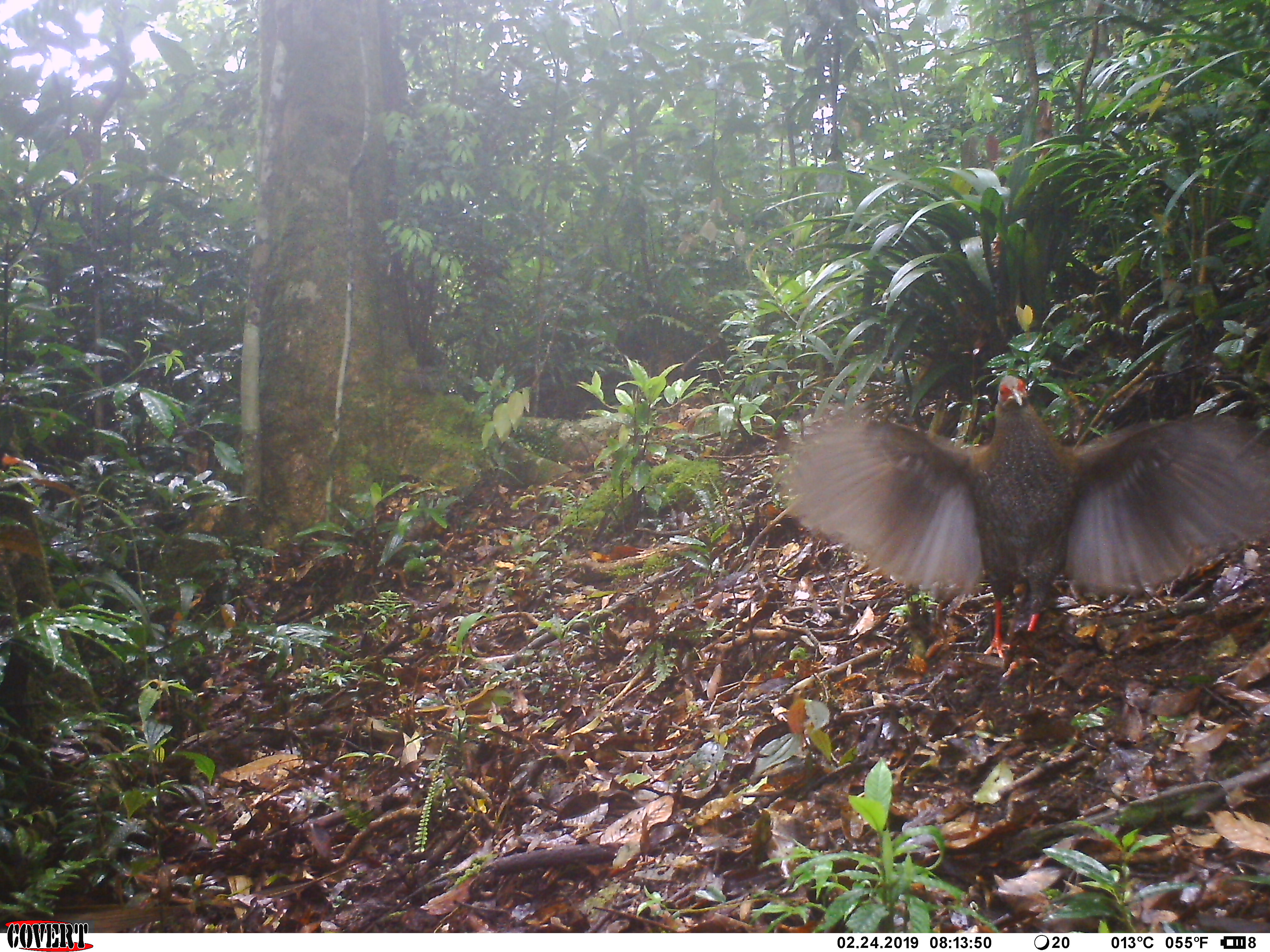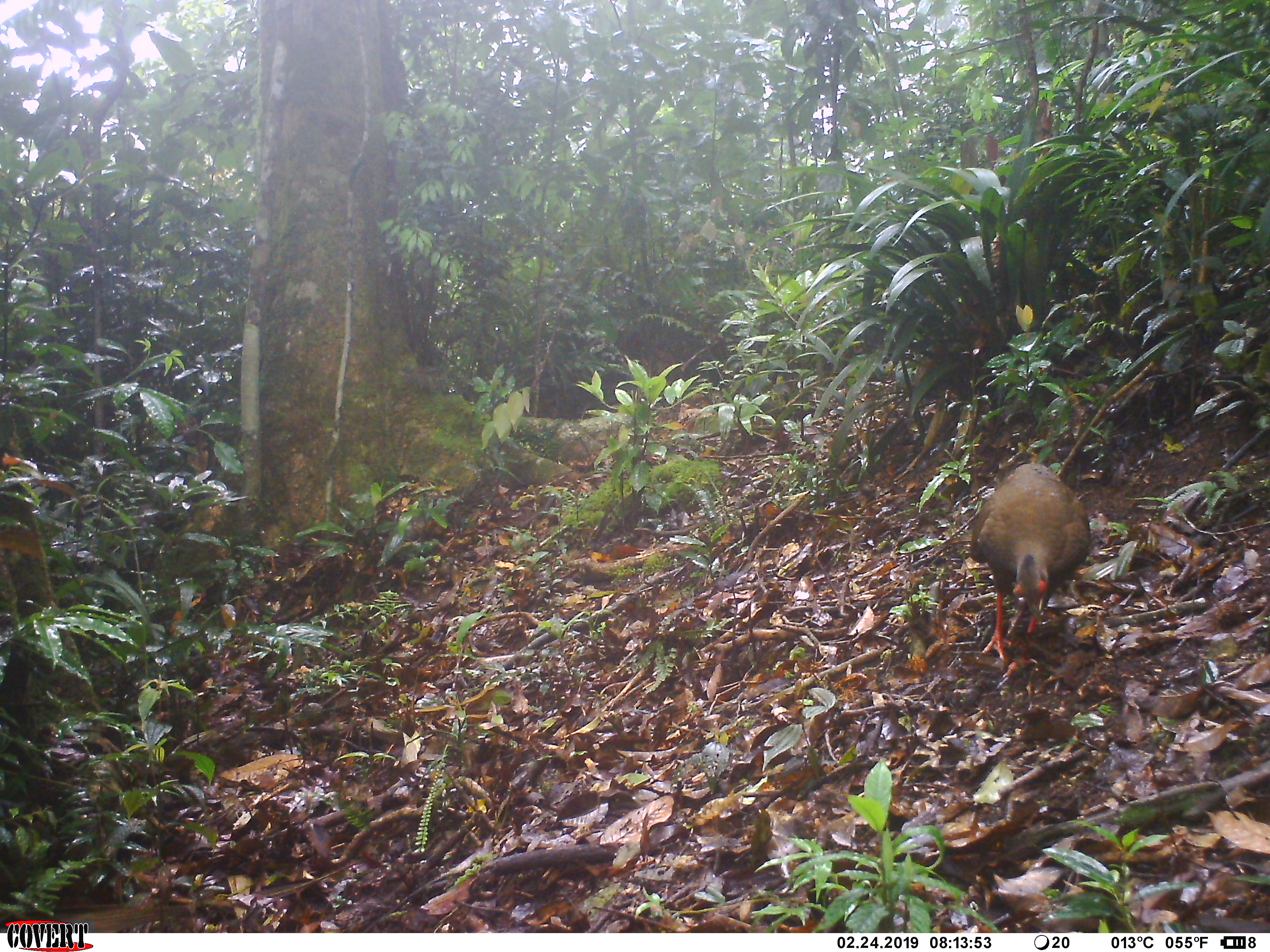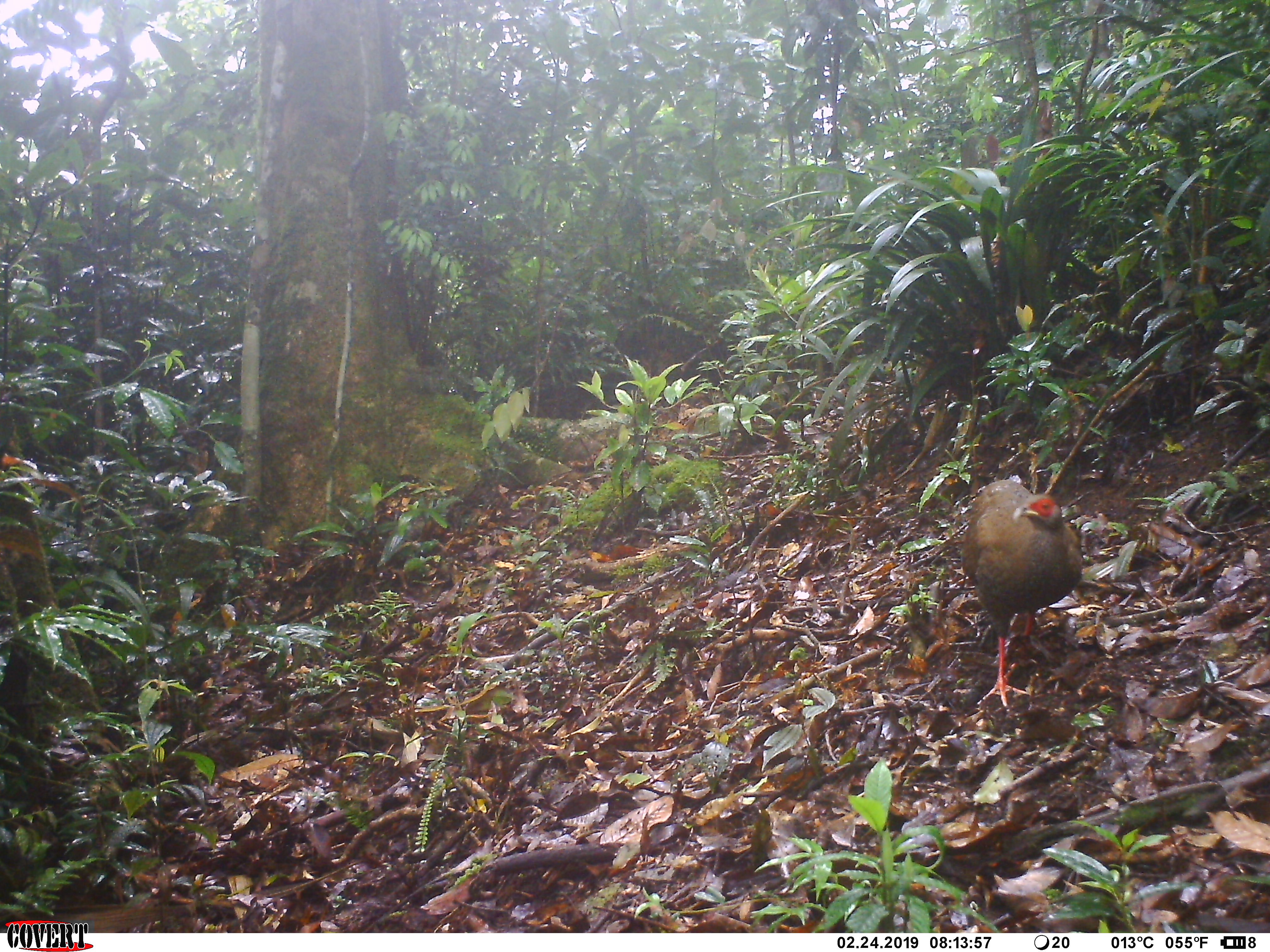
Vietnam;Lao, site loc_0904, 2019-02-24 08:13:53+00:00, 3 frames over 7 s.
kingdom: Animalia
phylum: Chordata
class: Aves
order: Galliformes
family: Phasianidae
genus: Lophura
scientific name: Lophura nycthemera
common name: silver pheasant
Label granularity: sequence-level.